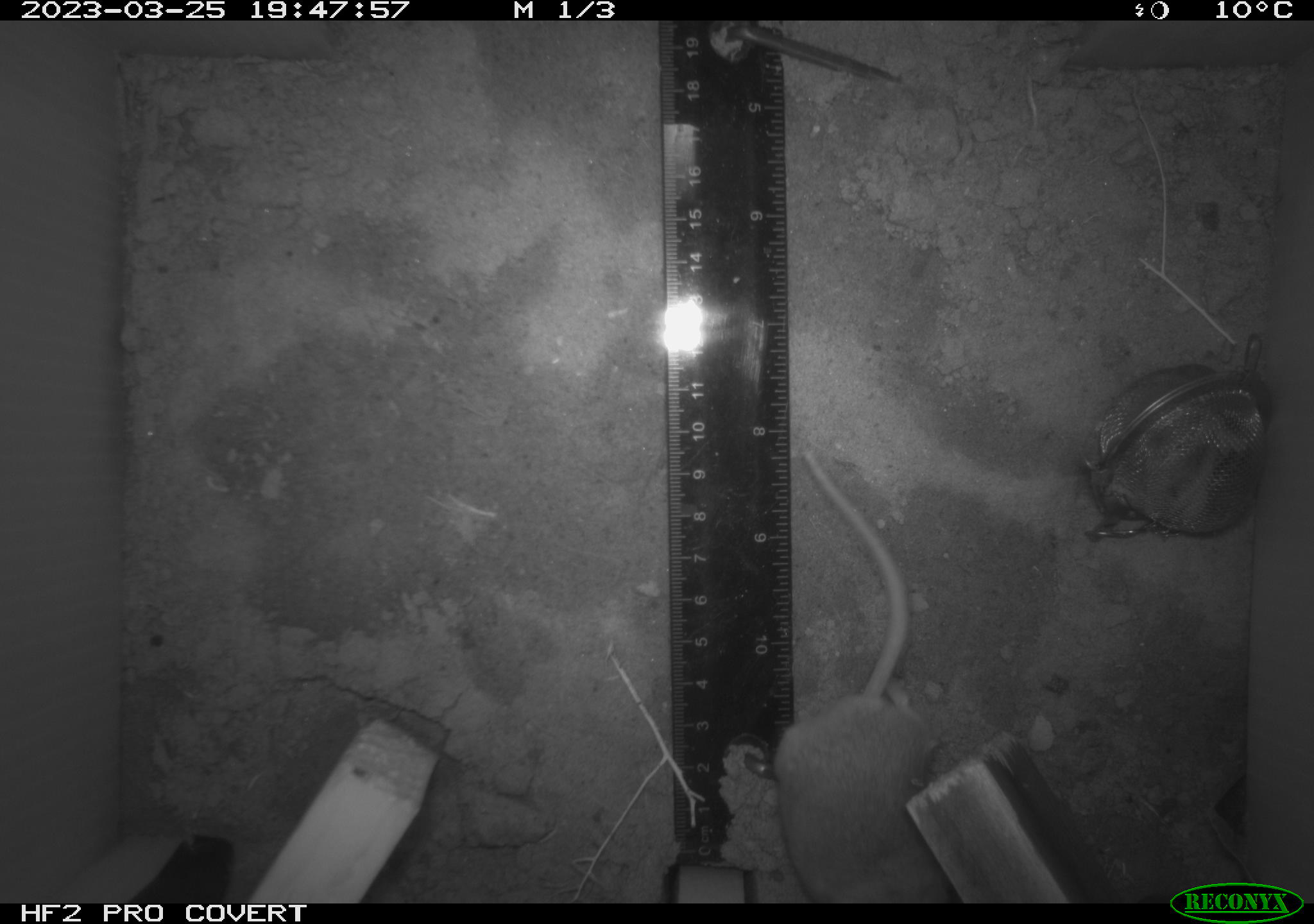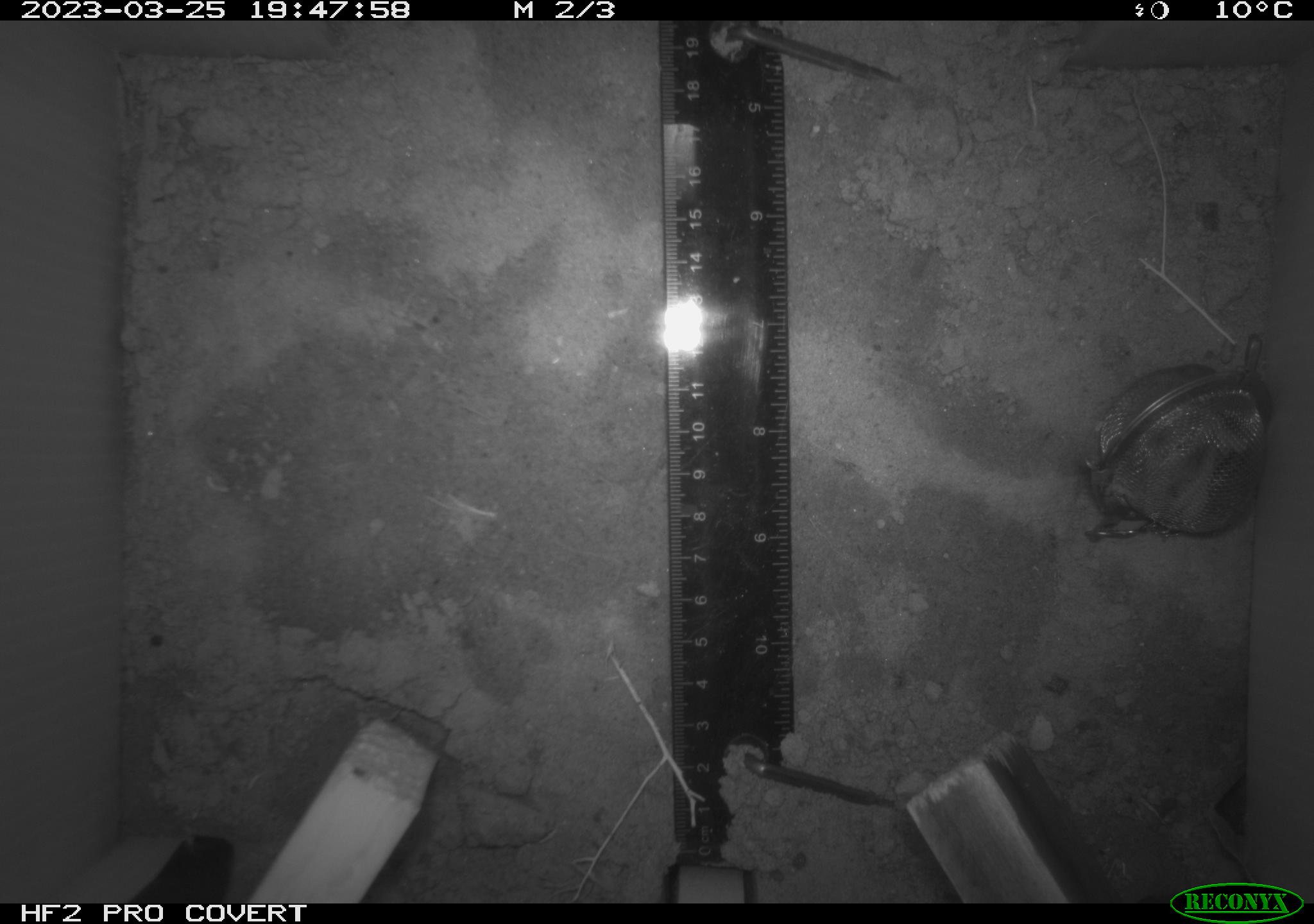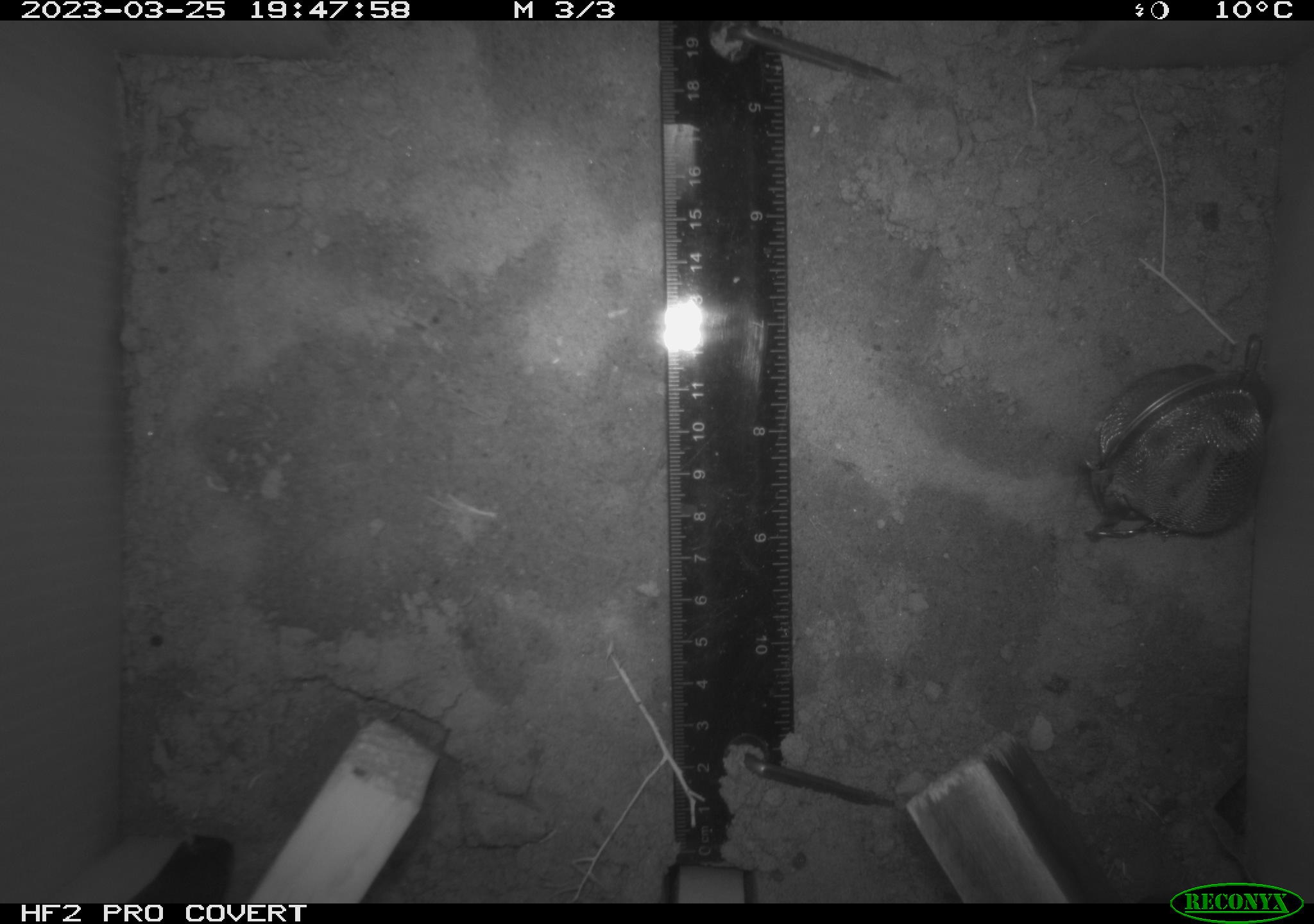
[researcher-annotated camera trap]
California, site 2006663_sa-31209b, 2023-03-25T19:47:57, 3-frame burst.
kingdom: Animalia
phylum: Chordata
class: Mammalia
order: Rodentia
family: Cricetidae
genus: Peromyscus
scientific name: Peromyscus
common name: deer mice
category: peromyscus species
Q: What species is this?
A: Peromyscus species (deer mice) (Peromyscus).